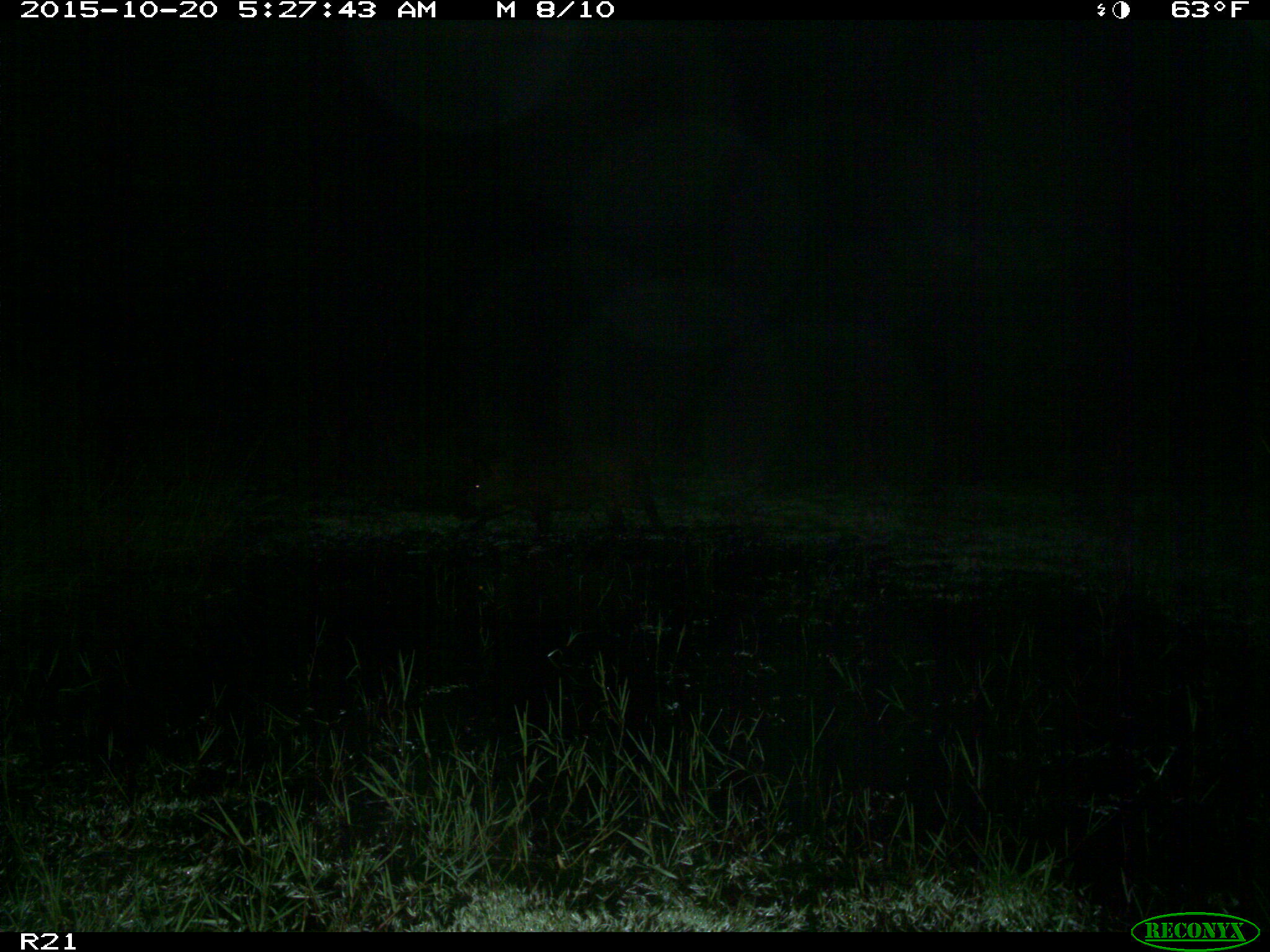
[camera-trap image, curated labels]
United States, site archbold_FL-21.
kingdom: Animalia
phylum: Chordata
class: Mammalia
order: Artiodactyla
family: Suidae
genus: Sus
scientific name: Sus scrofa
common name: wild boar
Sus scrofa (wild boar).